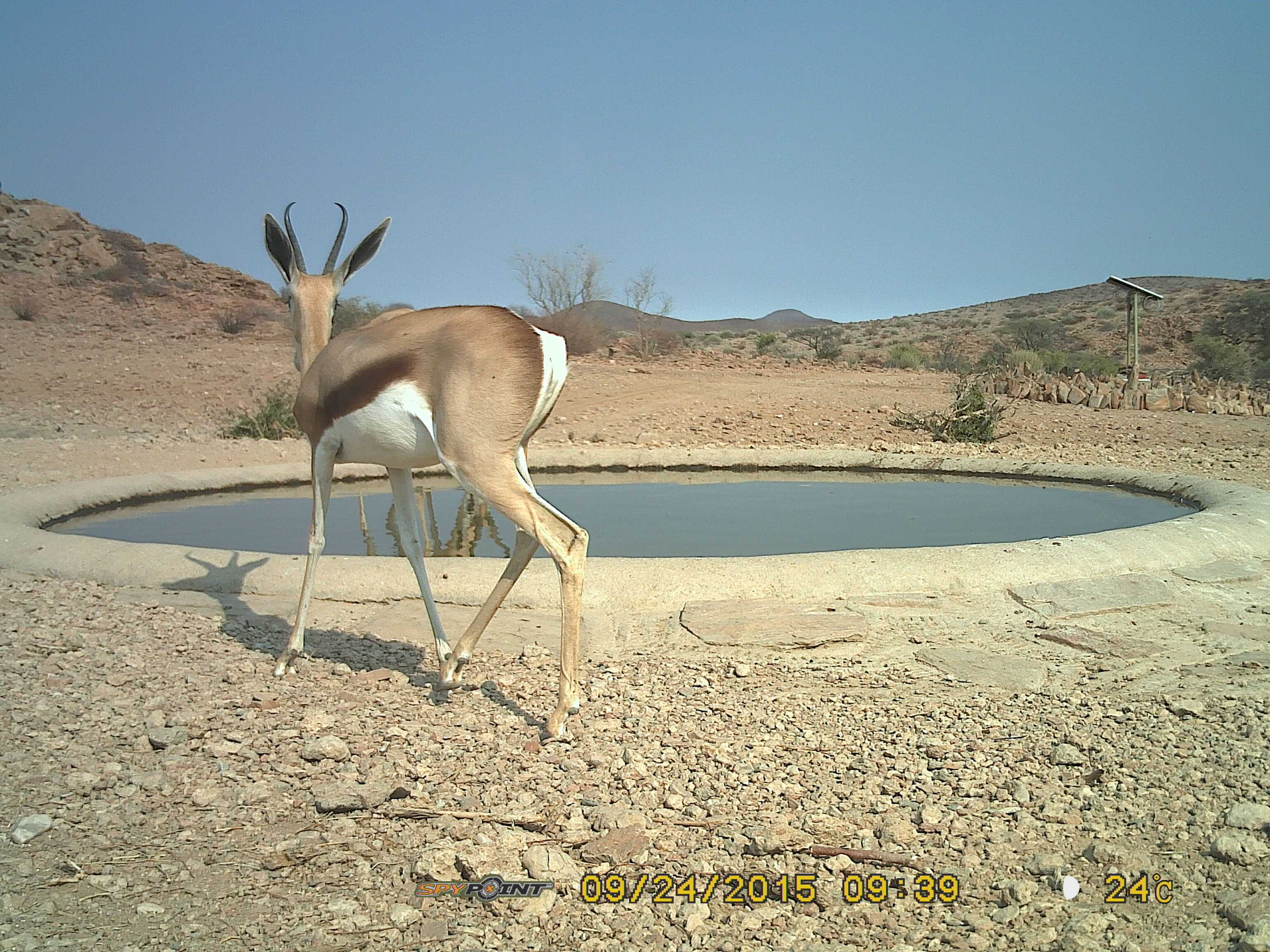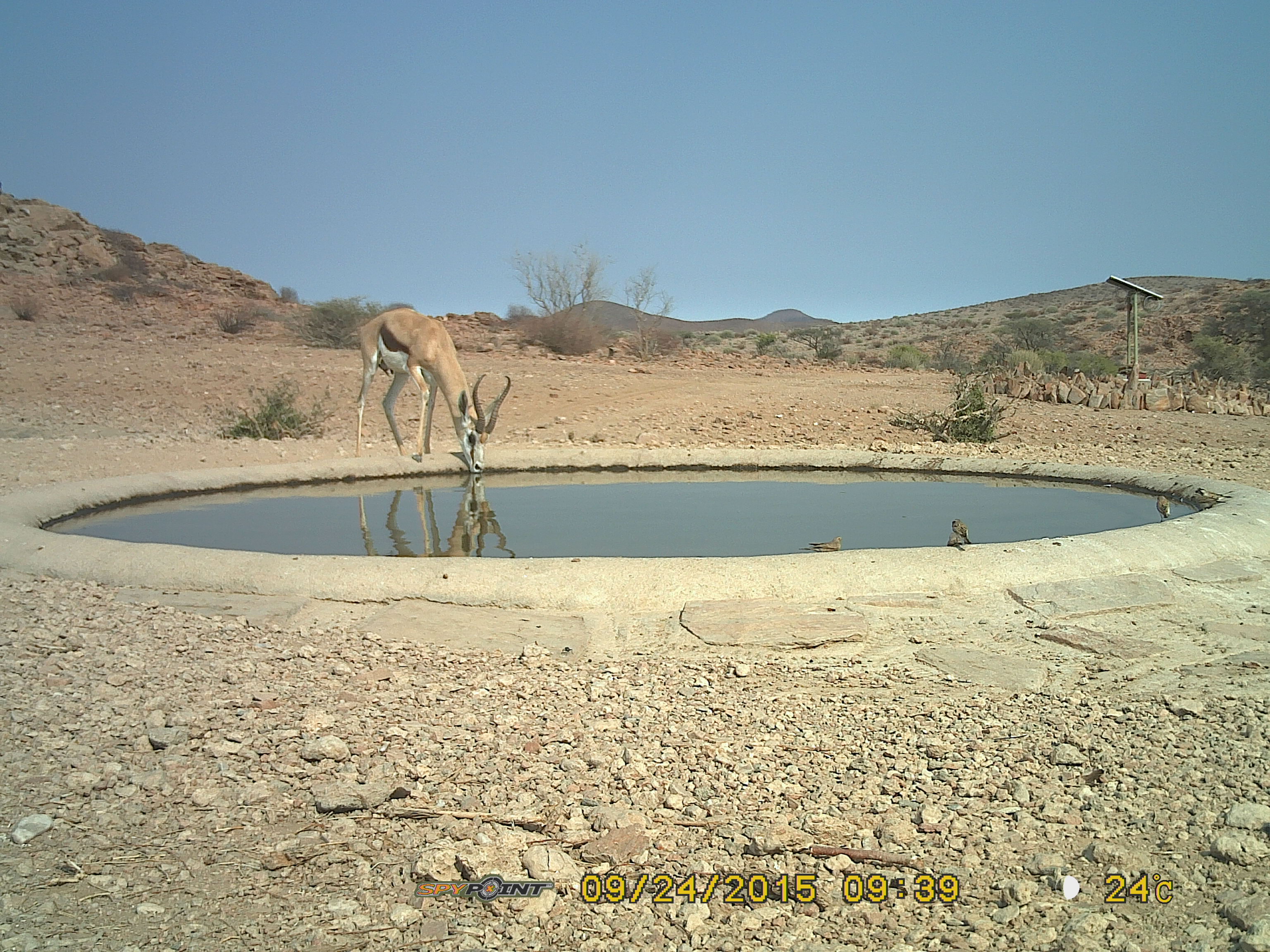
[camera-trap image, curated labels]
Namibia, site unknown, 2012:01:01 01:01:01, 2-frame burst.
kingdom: Animalia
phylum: Chordata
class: Mammalia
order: Artiodactyla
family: Bovidae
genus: Antidorcas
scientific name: Antidorcas marsupialis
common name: springbok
Antidorcas marsupialis (springbok).